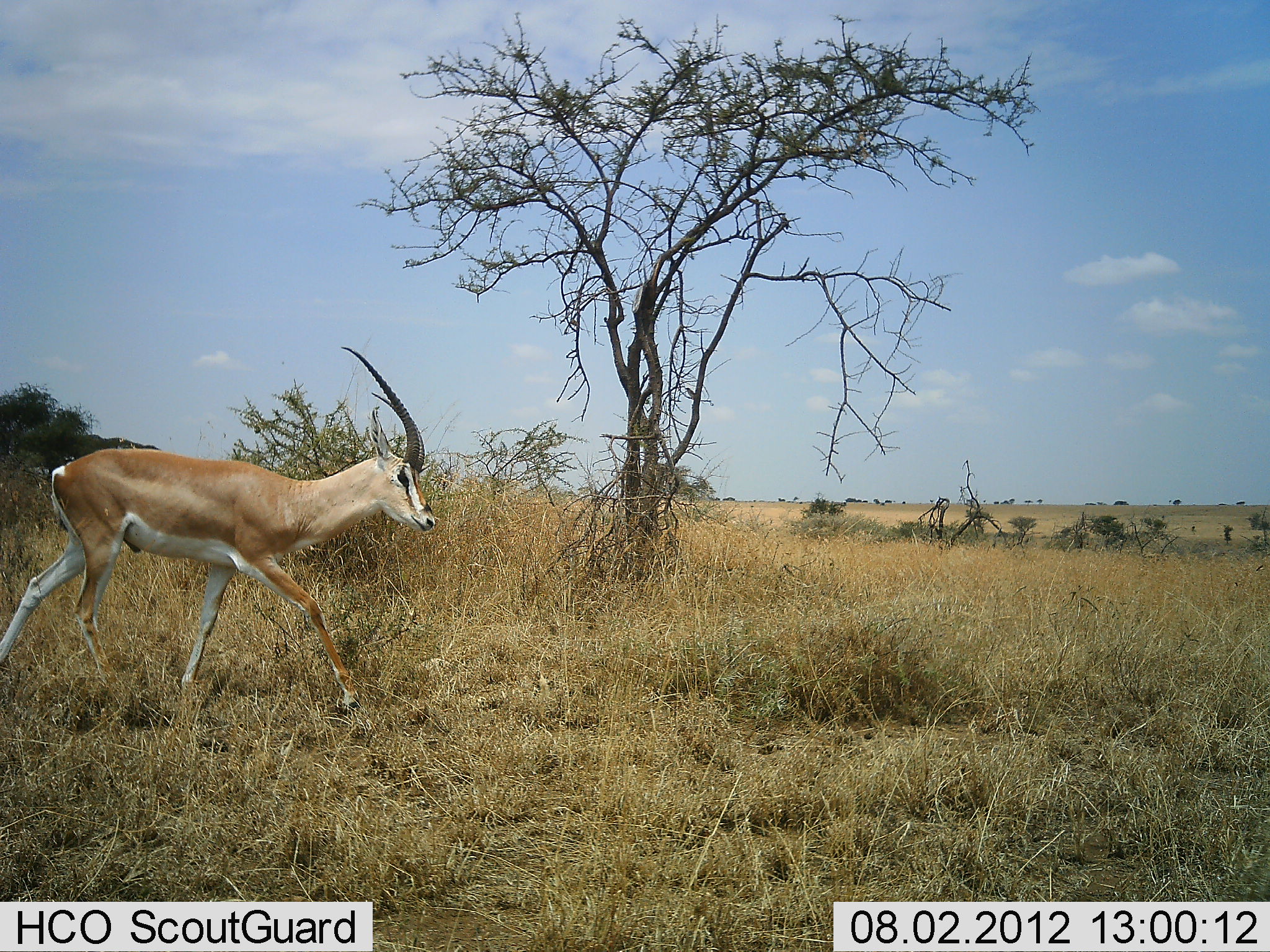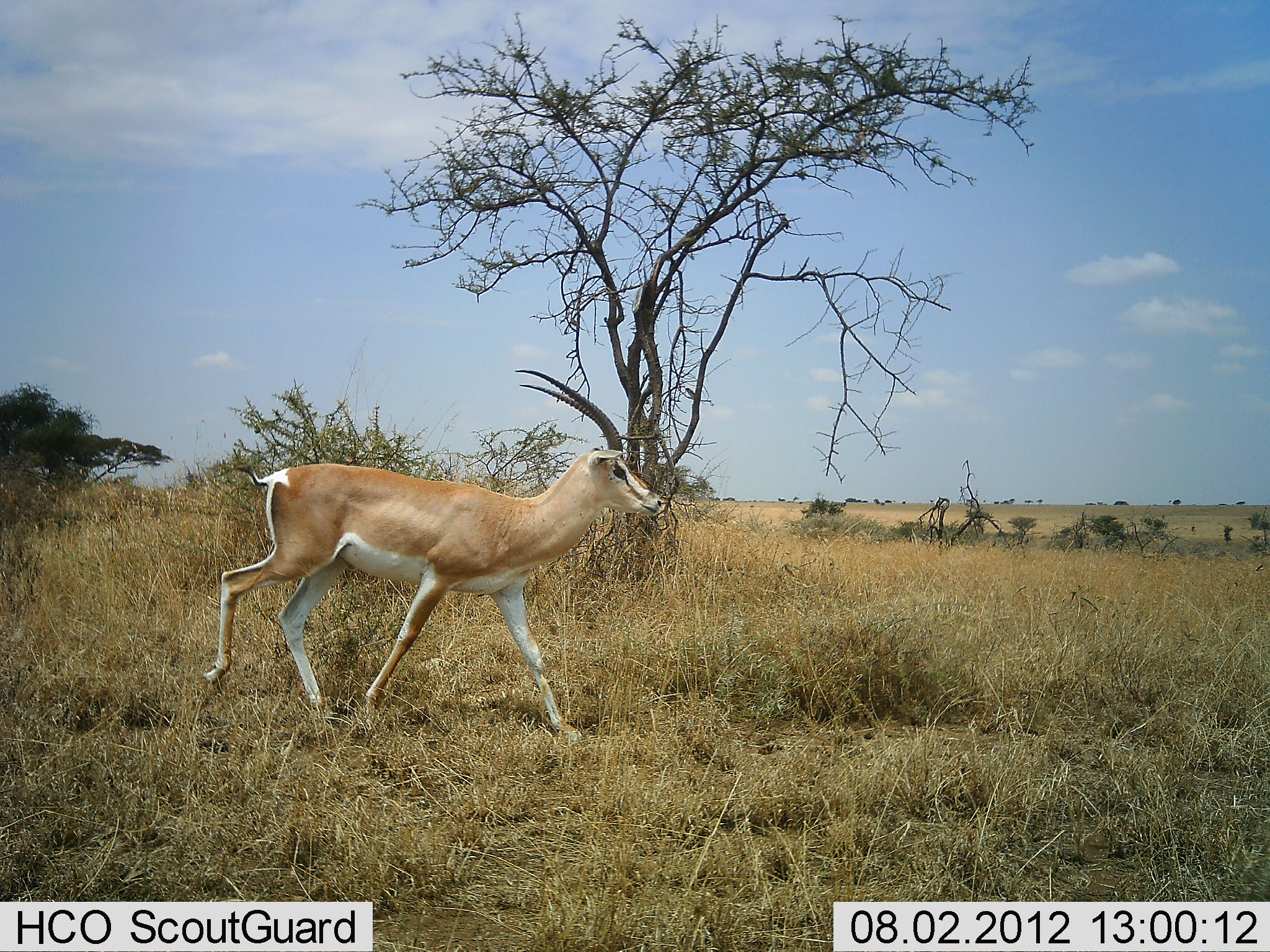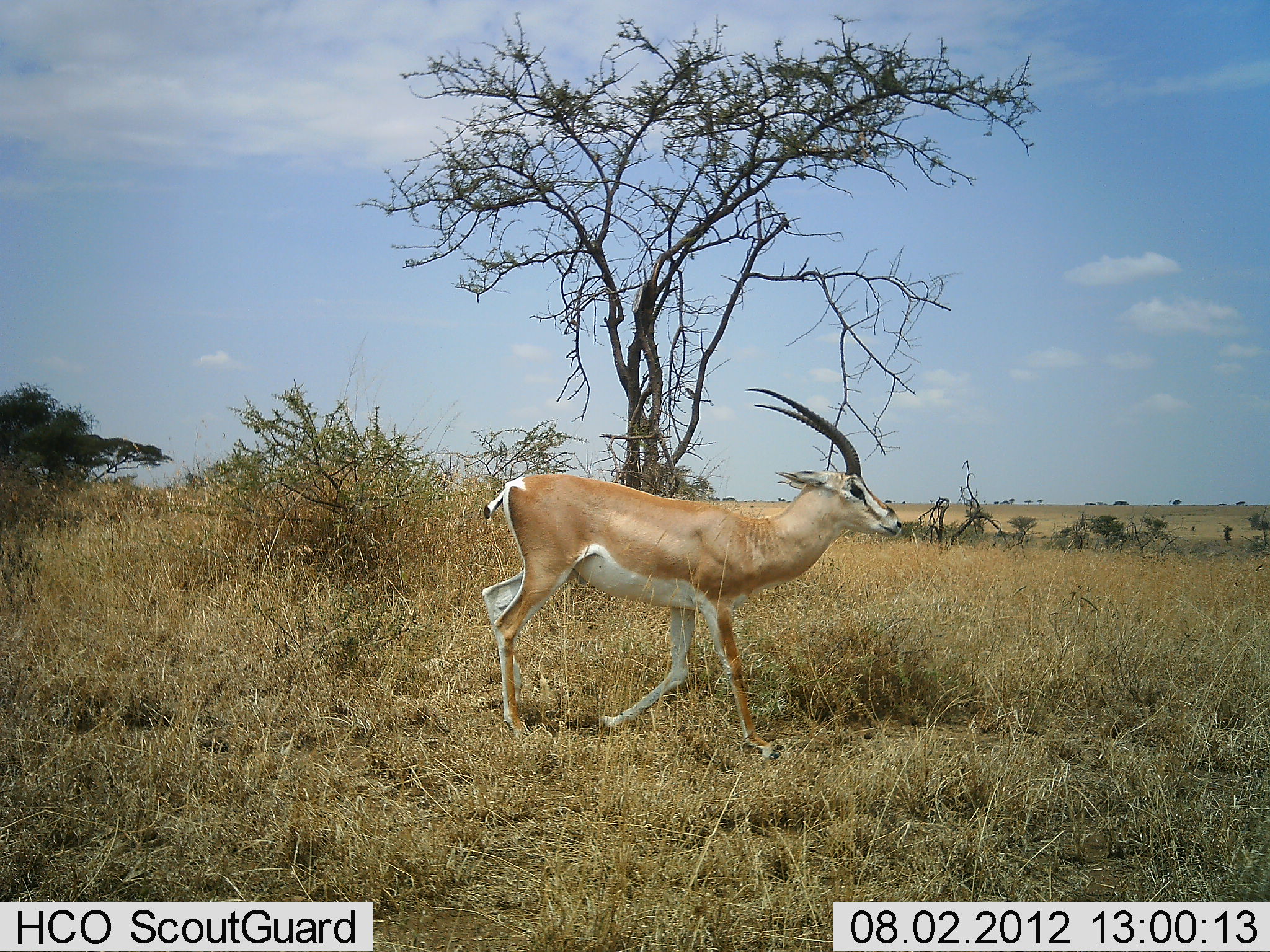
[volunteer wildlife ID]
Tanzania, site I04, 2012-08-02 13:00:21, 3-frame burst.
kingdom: Animalia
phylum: Chordata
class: Mammalia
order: Artiodactyla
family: Bovidae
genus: Nanger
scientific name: Nanger granti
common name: grant's gazelle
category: gazellegrants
Gazellegrants (grant's gazelle) (Nanger granti), count 1. Behavior (volunteer vote fractions): standing 0%, resting 0%, moving 100%, interacting 0%. Young present (vote fraction): 0%. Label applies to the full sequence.